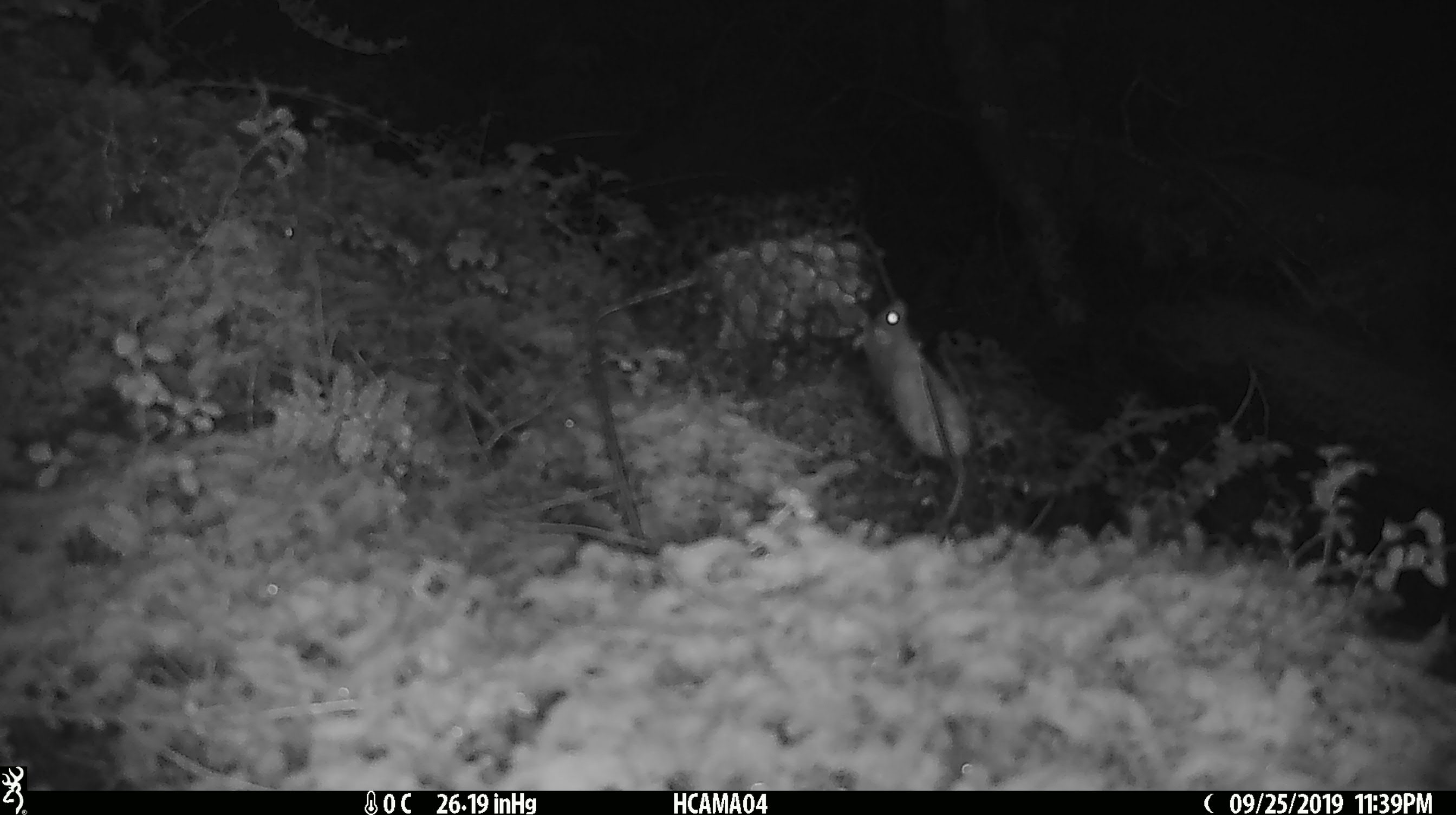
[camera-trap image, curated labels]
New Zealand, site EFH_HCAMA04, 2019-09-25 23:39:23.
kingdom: Animalia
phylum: Chordata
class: Mammalia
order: Rodentia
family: Muridae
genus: Mus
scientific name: Mus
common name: mouse